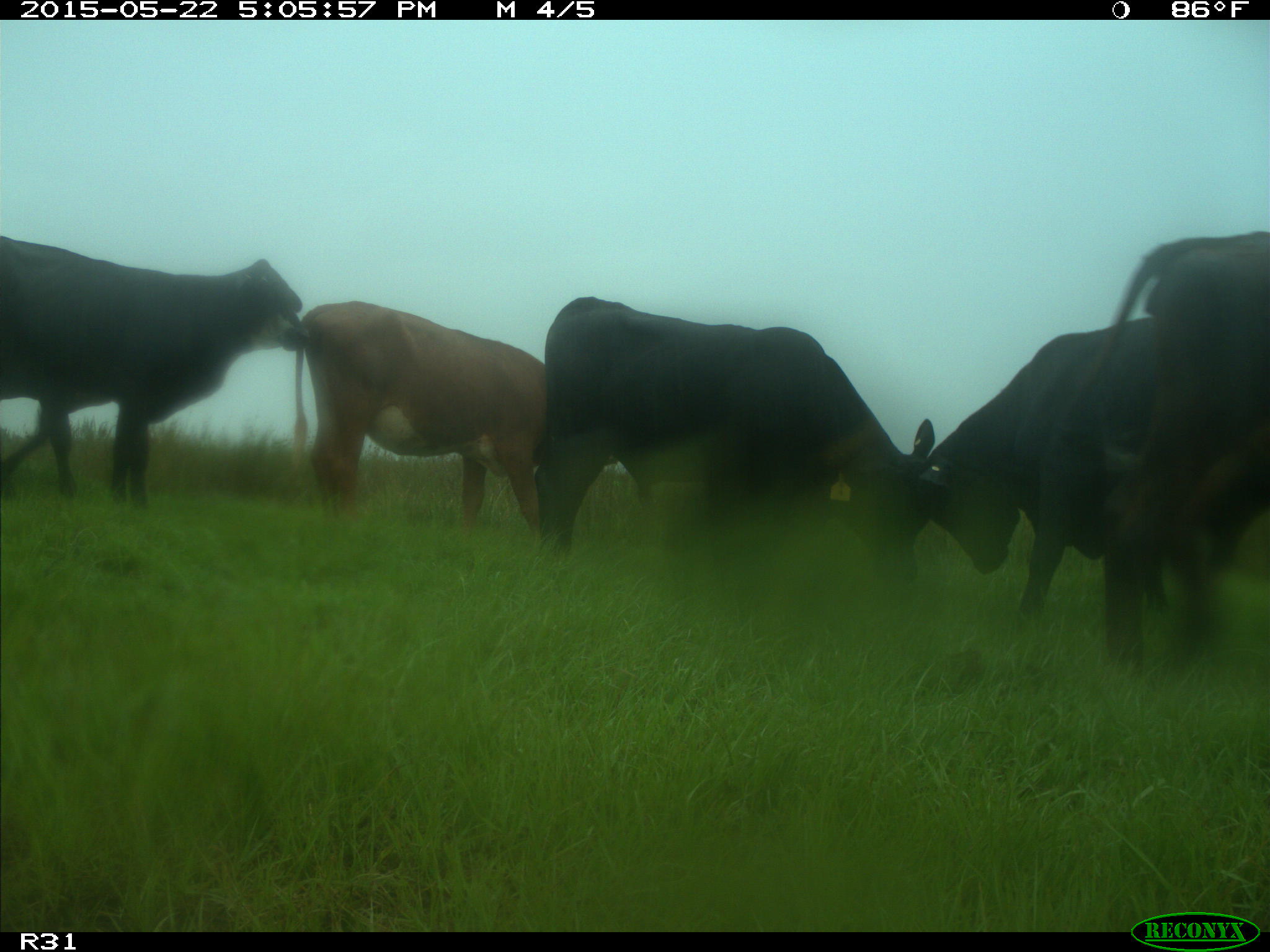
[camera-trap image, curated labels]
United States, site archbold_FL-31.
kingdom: Animalia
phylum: Chordata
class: Mammalia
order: Artiodactyla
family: Bovidae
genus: Bos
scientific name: Bos taurus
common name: domestic cow